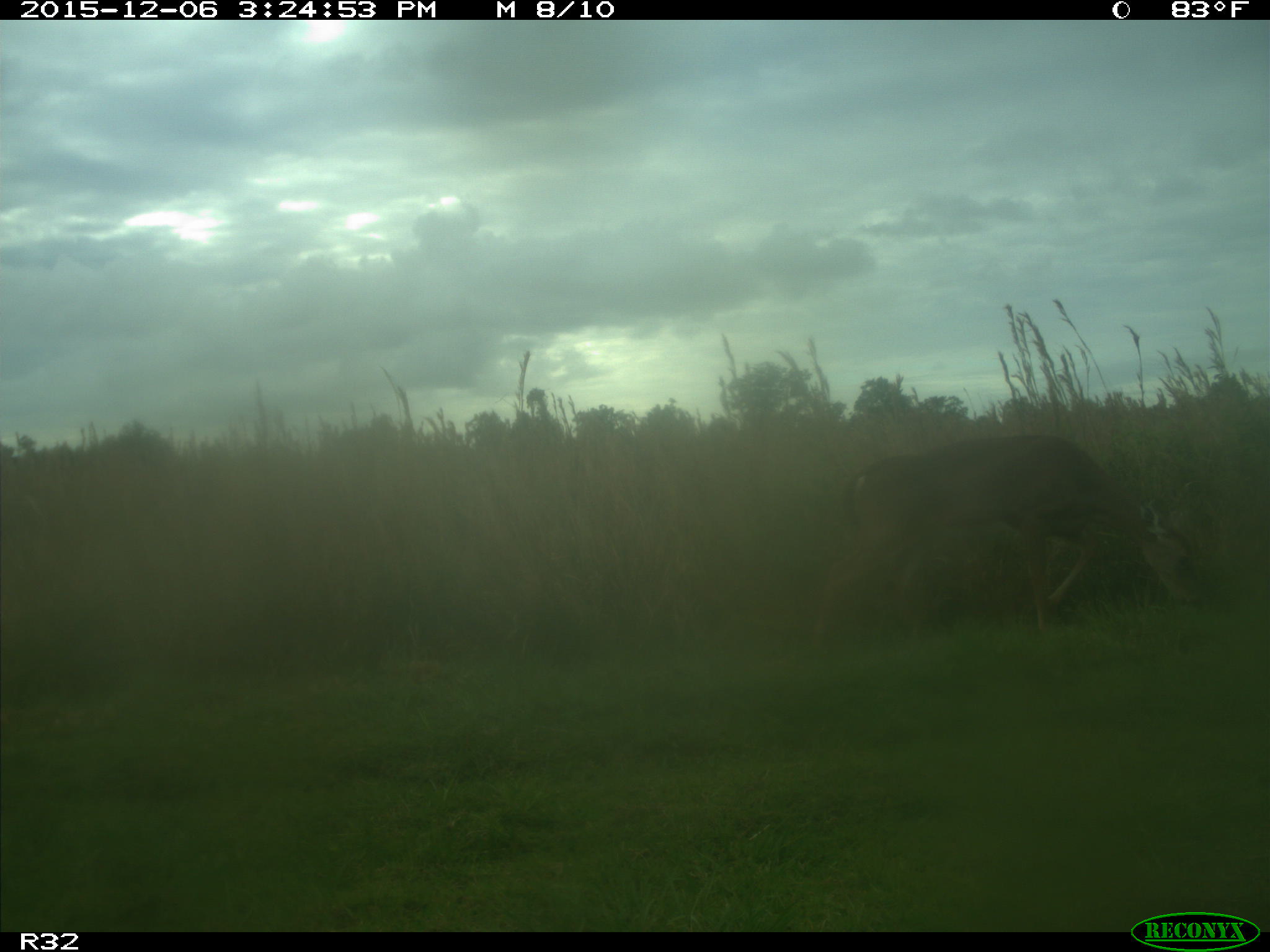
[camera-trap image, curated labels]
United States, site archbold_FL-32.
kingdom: Animalia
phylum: Chordata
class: Mammalia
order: Artiodactyla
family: Cervidae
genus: Odocoileus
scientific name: Odocoileus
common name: deer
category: unidentified deer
Unidentified deer (deer) (Odocoileus).